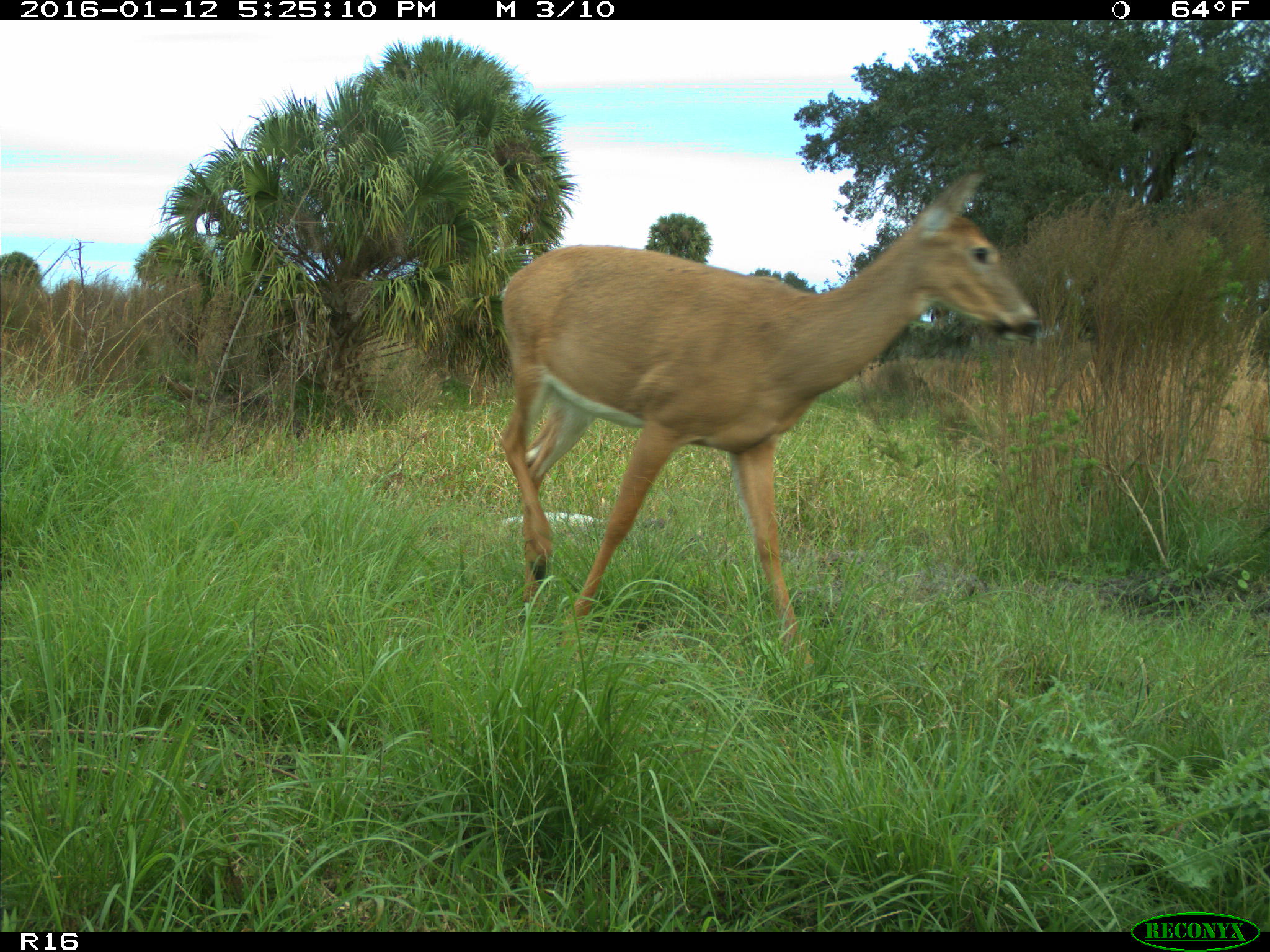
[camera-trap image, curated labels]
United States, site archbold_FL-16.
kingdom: Animalia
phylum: Chordata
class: Mammalia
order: Artiodactyla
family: Cervidae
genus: Odocoileus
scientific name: Odocoileus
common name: deer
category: unidentified deer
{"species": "unidentified deer (deer) (Odocoileus)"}